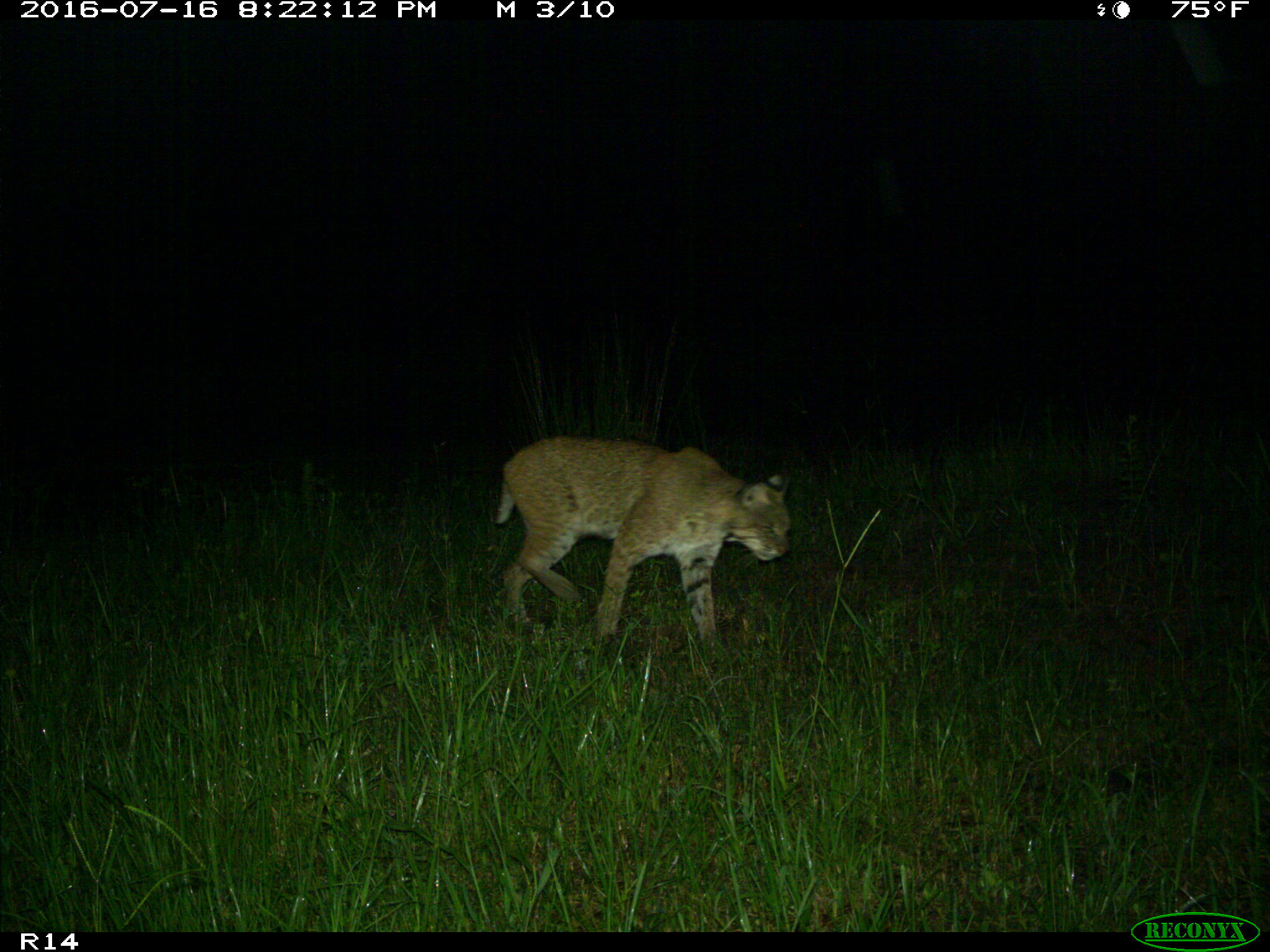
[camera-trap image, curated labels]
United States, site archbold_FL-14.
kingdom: Animalia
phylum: Chordata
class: Mammalia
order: Carnivora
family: Felidae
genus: Lynx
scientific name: Lynx rufus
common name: bobcat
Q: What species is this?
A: Lynx rufus (bobcat).